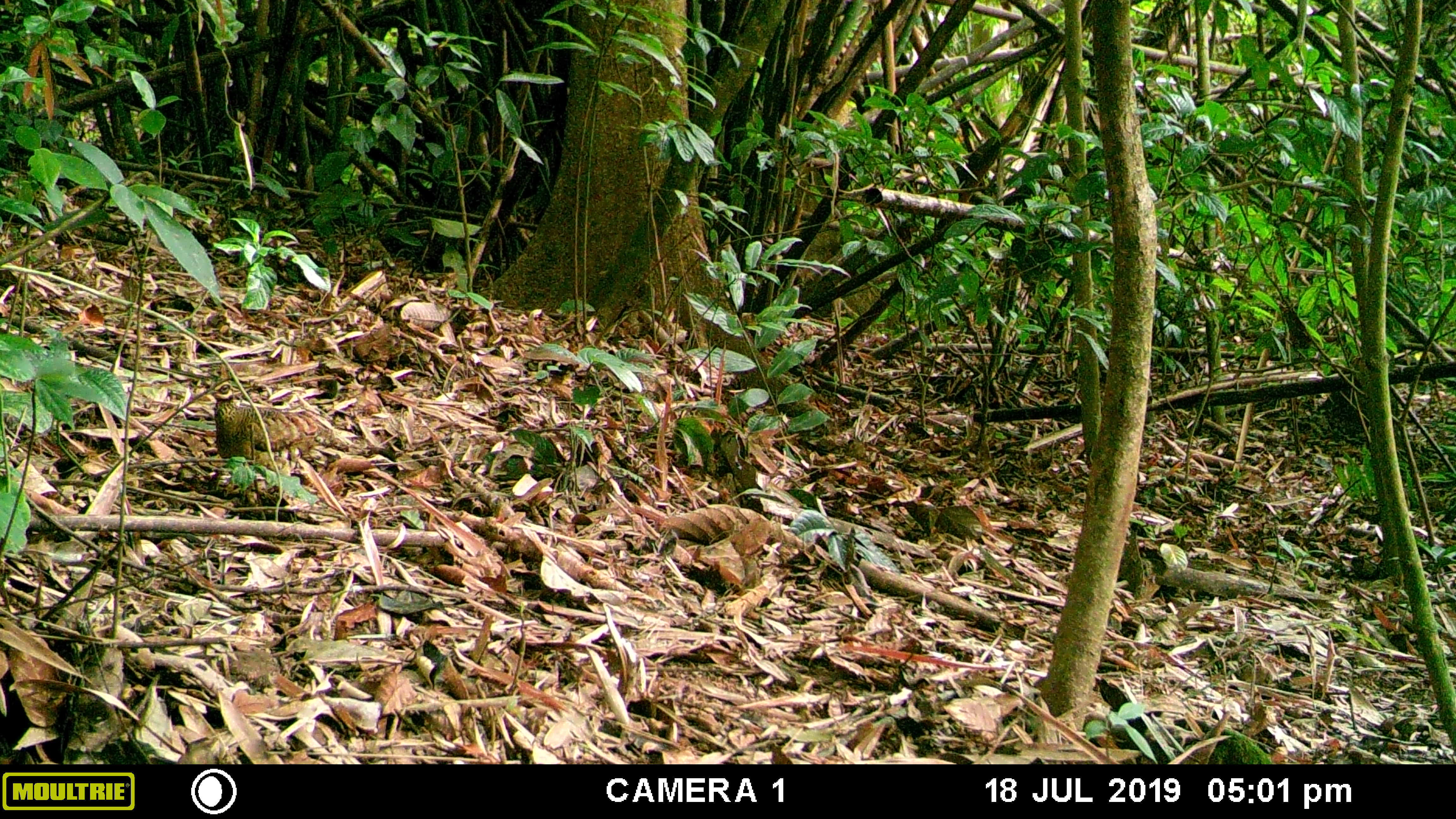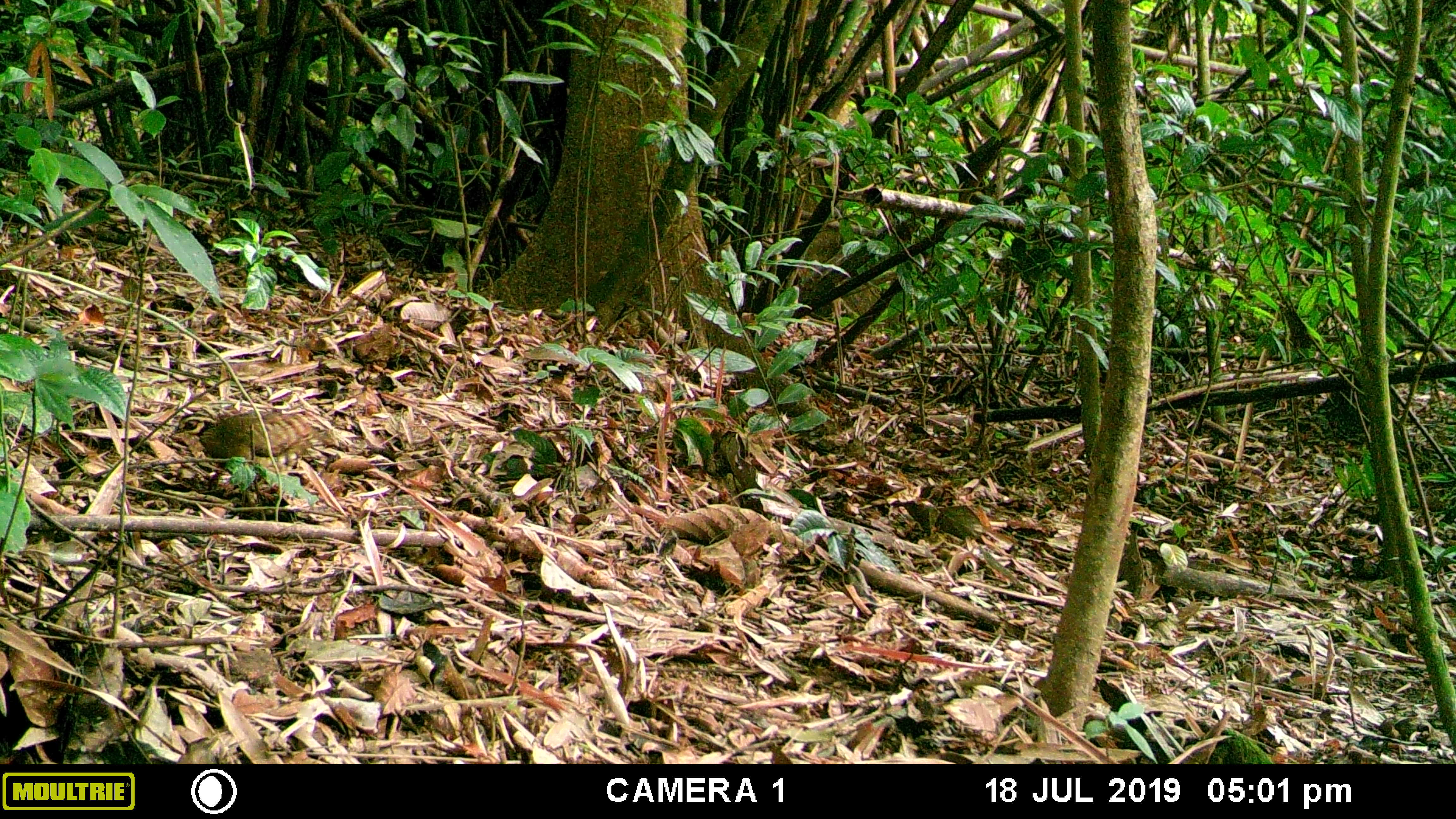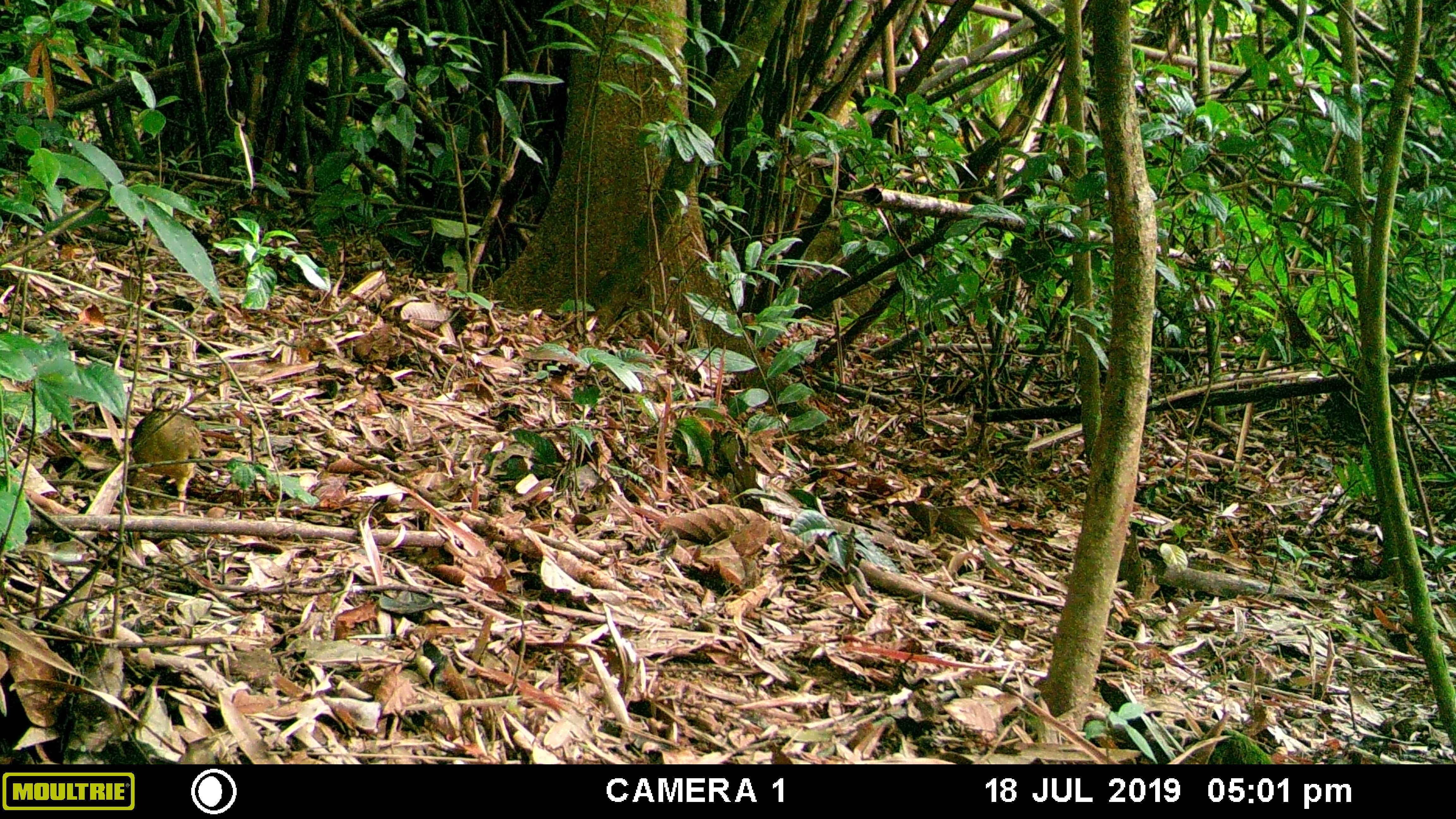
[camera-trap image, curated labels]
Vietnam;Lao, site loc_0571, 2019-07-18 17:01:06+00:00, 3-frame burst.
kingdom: Animalia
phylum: Chordata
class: Aves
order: Galliformes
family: Phasianidae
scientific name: Phasianidae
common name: partridge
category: unidentified partridge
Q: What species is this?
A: Unidentified partridge (partridge) (Phasianidae).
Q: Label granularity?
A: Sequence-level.